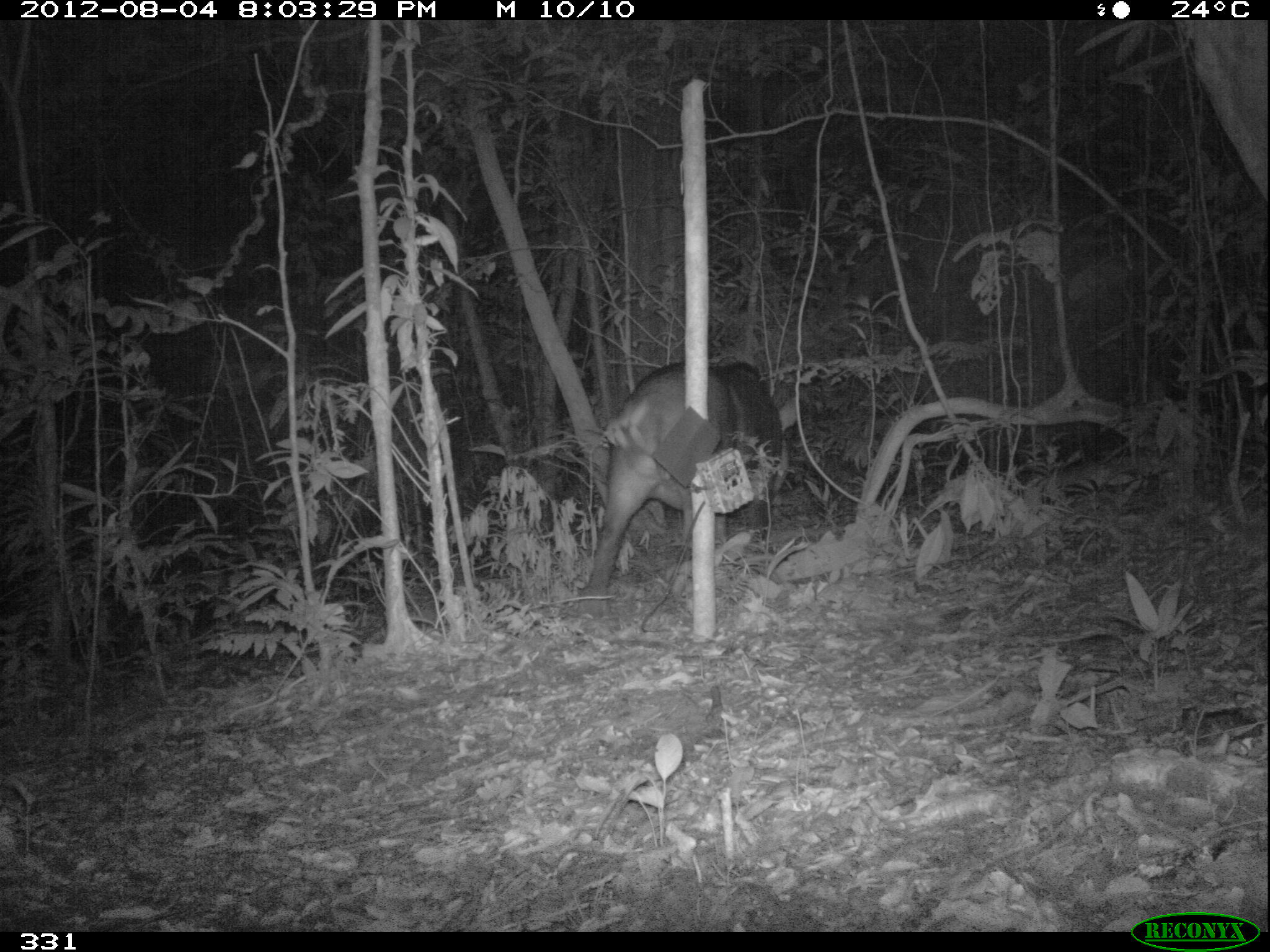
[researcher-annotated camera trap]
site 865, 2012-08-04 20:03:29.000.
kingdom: Animalia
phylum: Chordata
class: Mammalia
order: Perissodactyla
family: Tapiridae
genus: Tapirus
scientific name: Tapirus terrestris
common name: south american tapir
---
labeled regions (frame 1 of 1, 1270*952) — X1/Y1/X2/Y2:
tapirus terrestris: 574/358/792/617